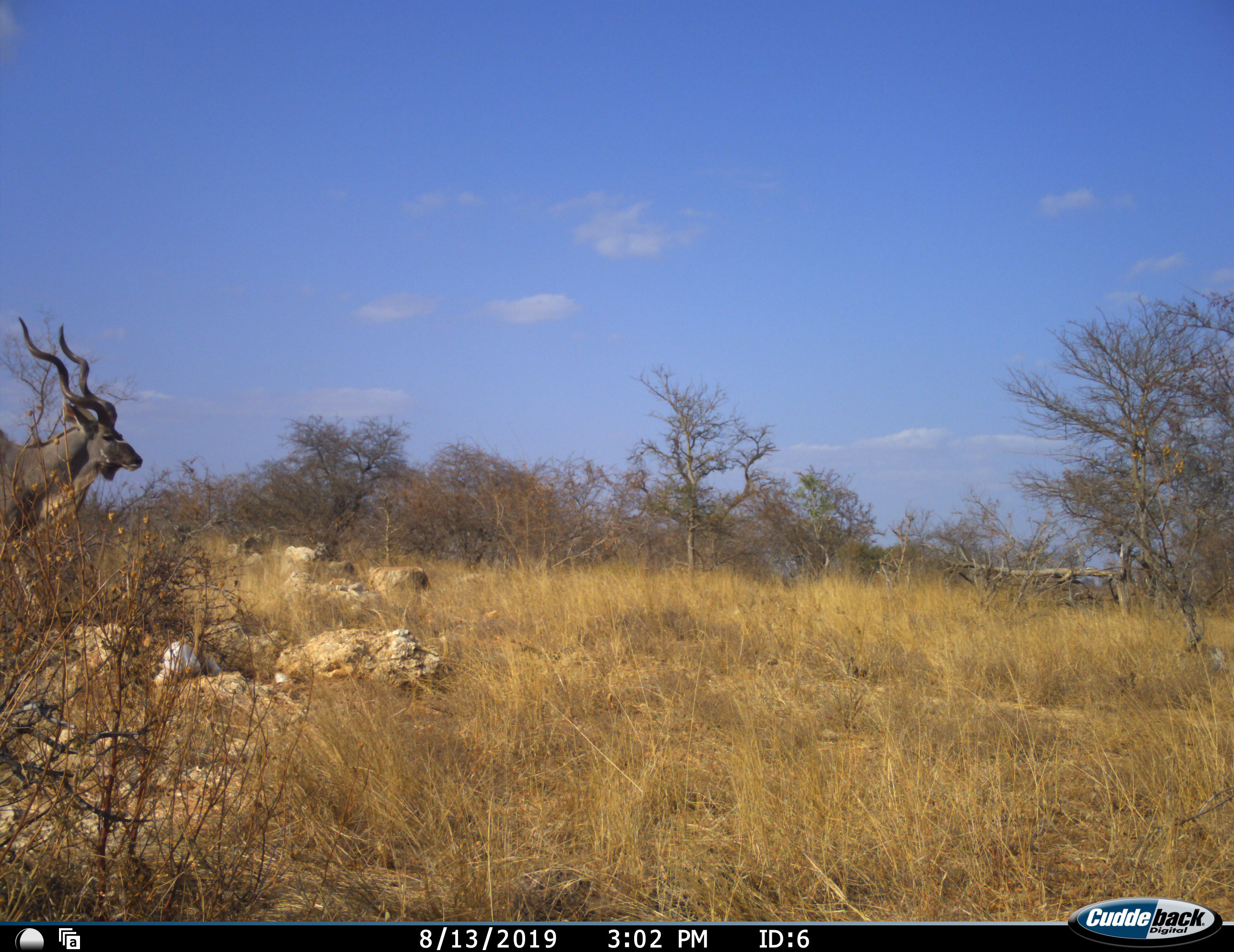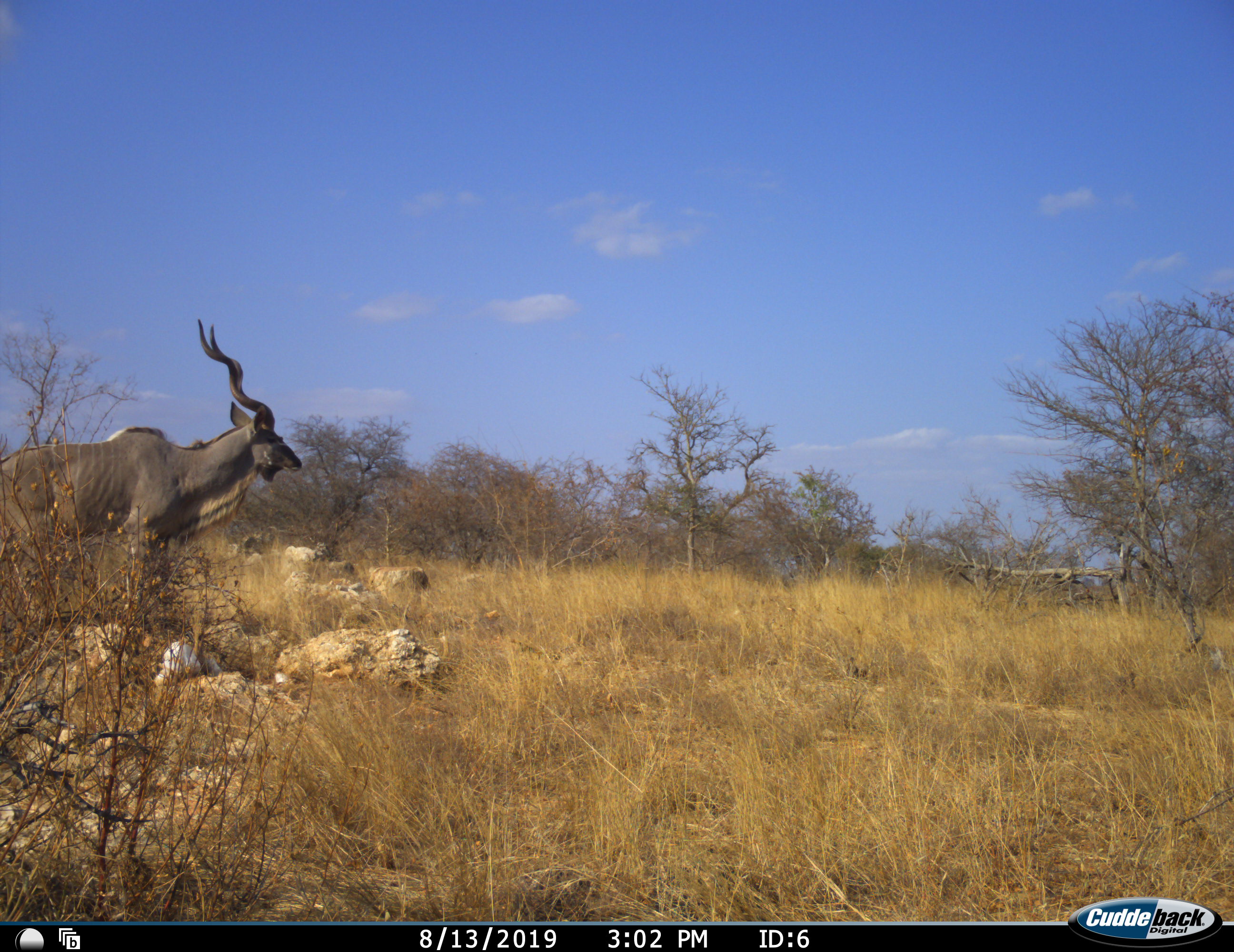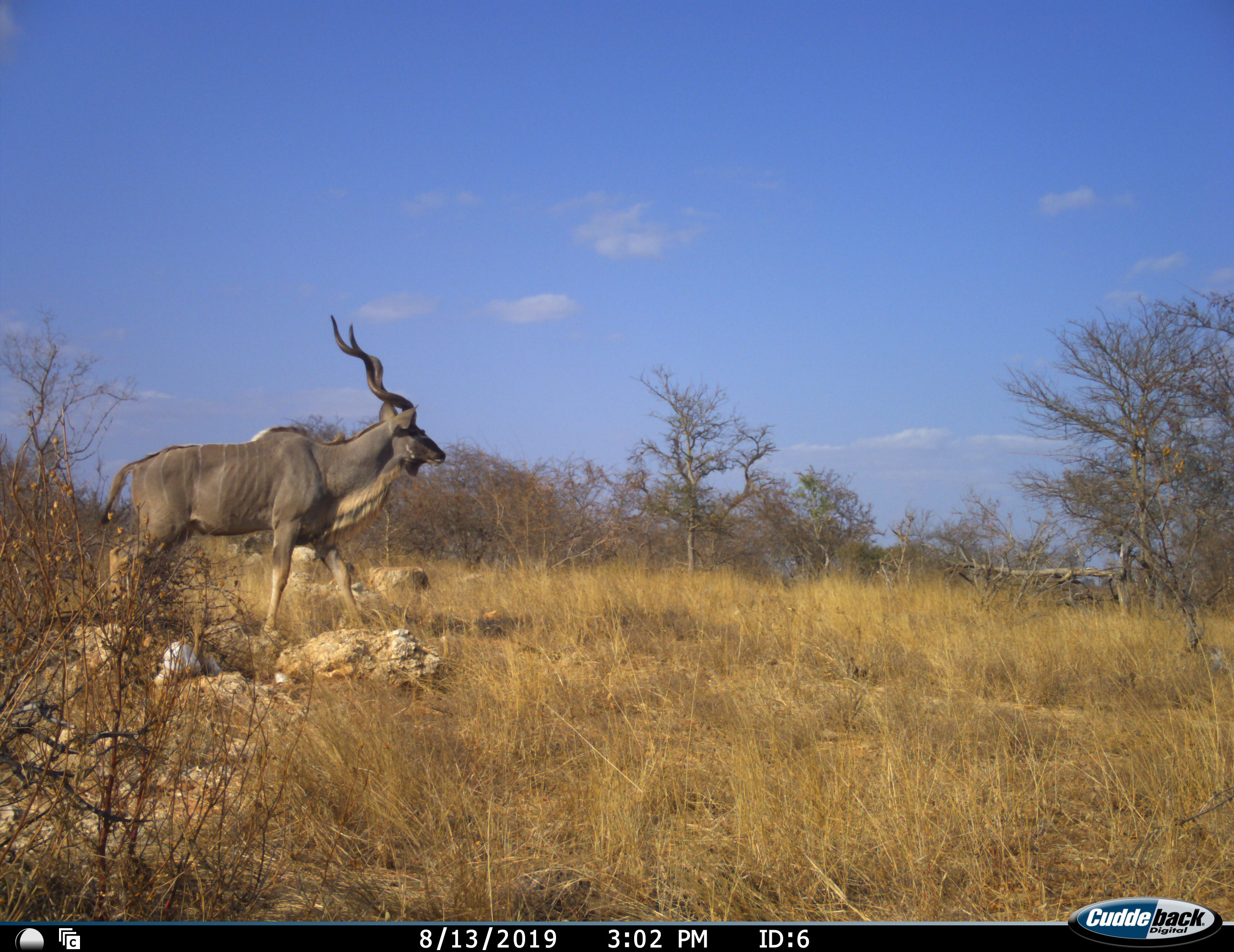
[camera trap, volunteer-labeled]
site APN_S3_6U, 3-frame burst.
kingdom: Animalia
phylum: Chordata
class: Mammalia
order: Artiodactyla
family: Bovidae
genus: Tragelaphus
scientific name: Tragelaphus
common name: kudu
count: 1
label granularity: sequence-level